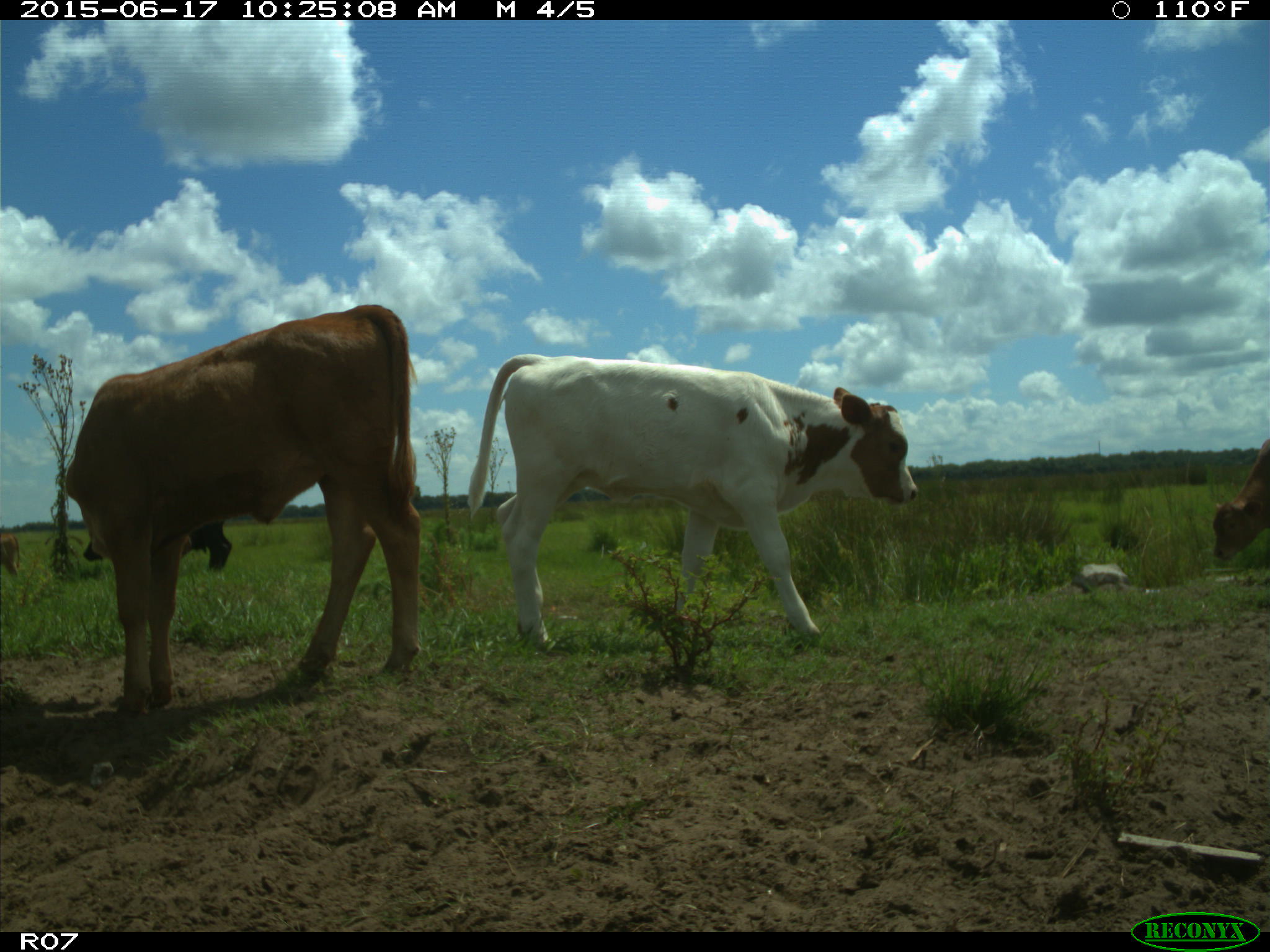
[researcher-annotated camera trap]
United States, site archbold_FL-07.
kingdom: Animalia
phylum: Chordata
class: Mammalia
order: Artiodactyla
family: Bovidae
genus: Bos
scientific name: Bos taurus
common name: domestic cow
Bos taurus (domestic cow).